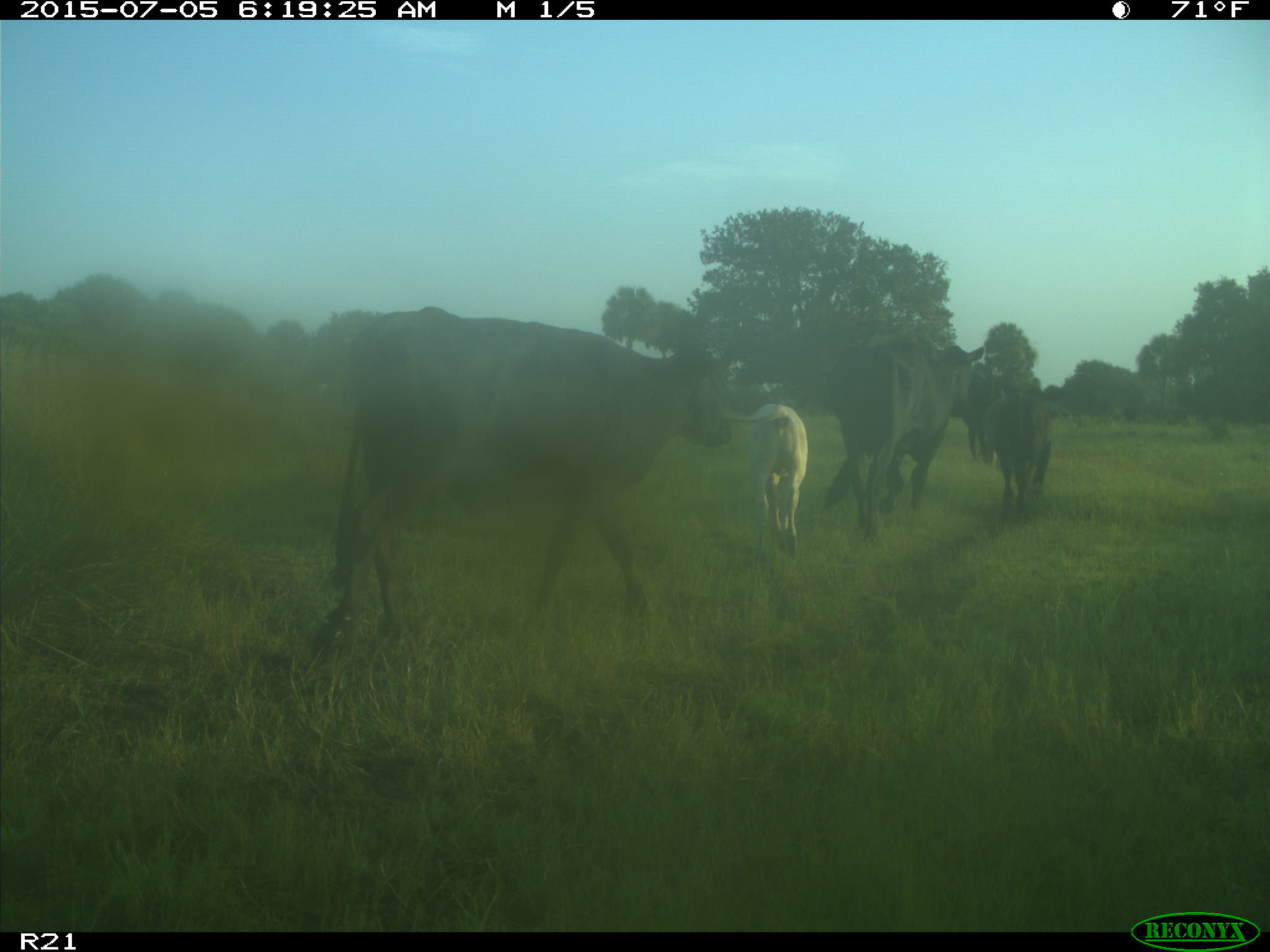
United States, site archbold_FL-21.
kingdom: Animalia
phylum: Chordata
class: Mammalia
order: Artiodactyla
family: Bovidae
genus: Bos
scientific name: Bos taurus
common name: domestic cow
Bos taurus (domestic cow).